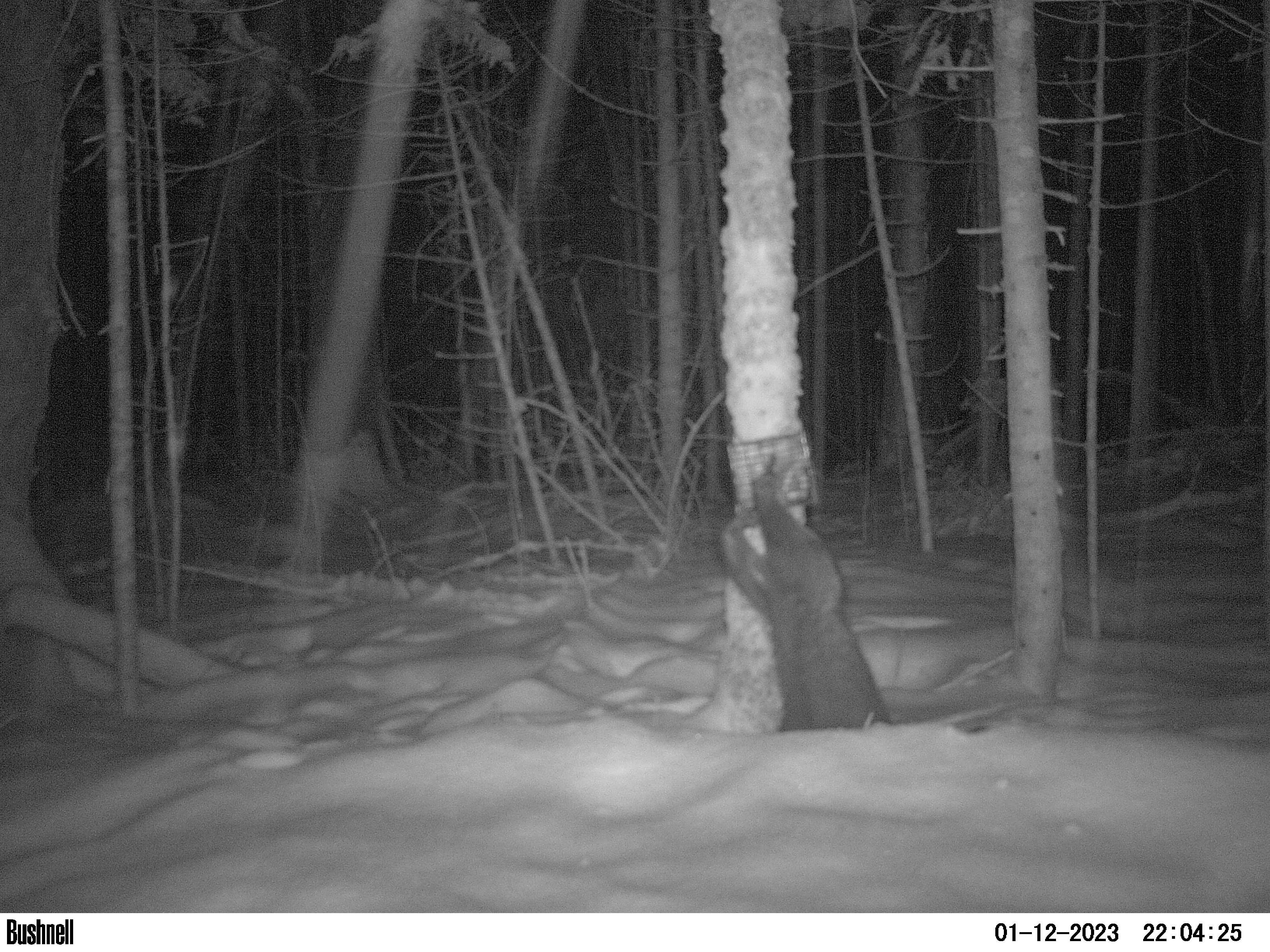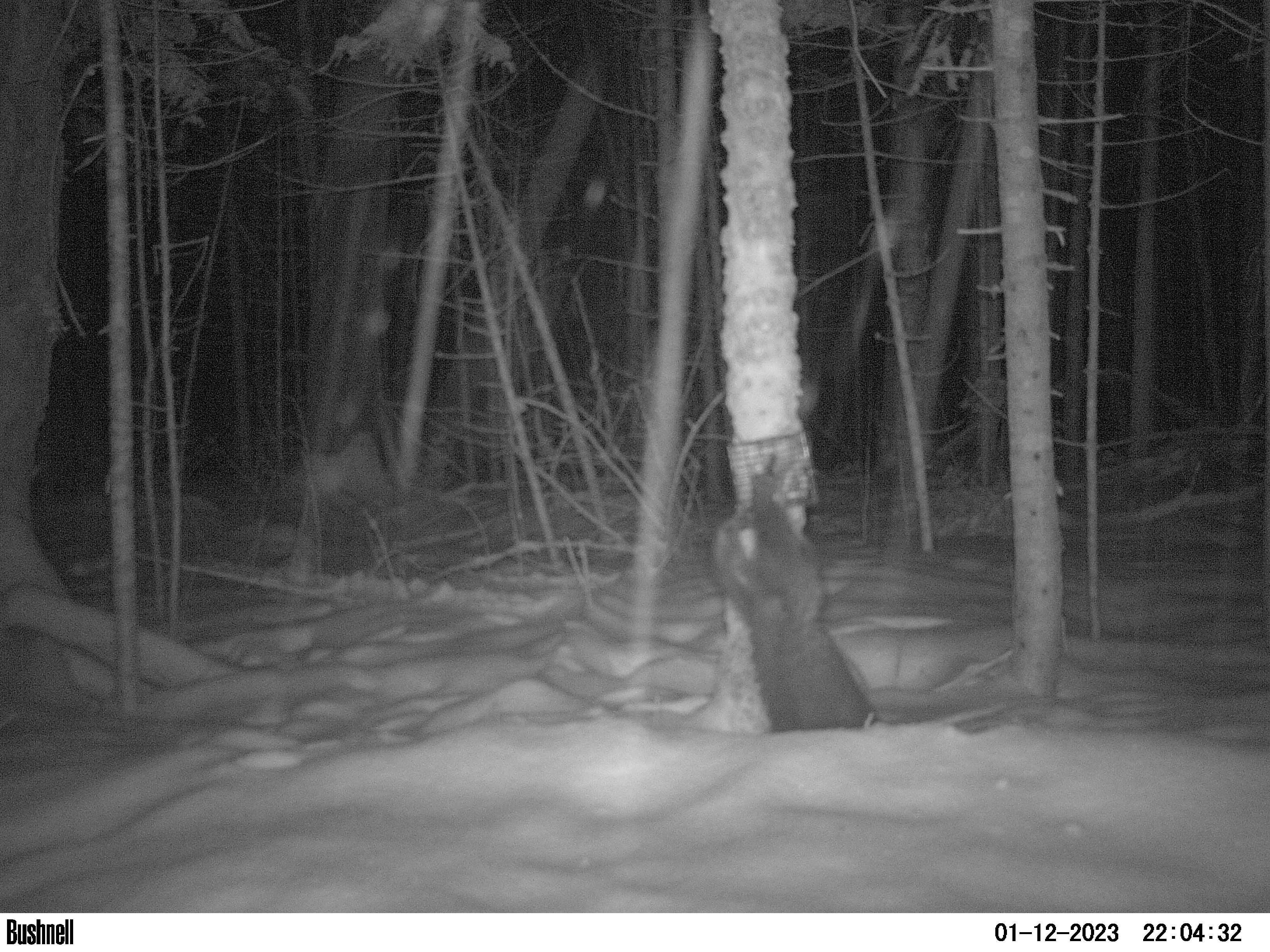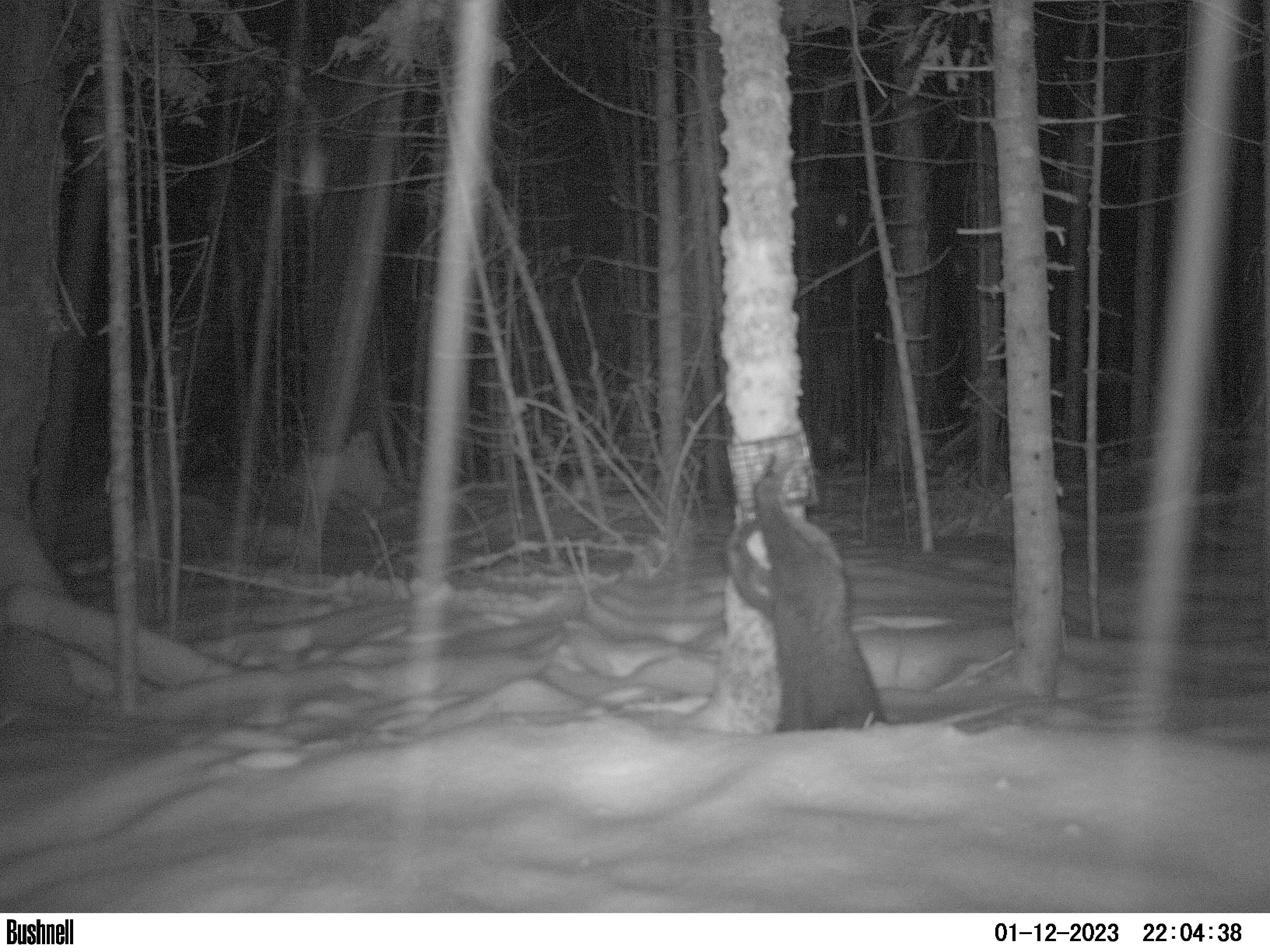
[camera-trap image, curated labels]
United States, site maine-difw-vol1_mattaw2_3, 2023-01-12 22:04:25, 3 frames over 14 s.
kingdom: Animalia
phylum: Chordata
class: Mammalia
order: Carnivora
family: Mustelidae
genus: Pekania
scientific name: Pekania pennanti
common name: fisher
Fisher (Pekania pennanti).